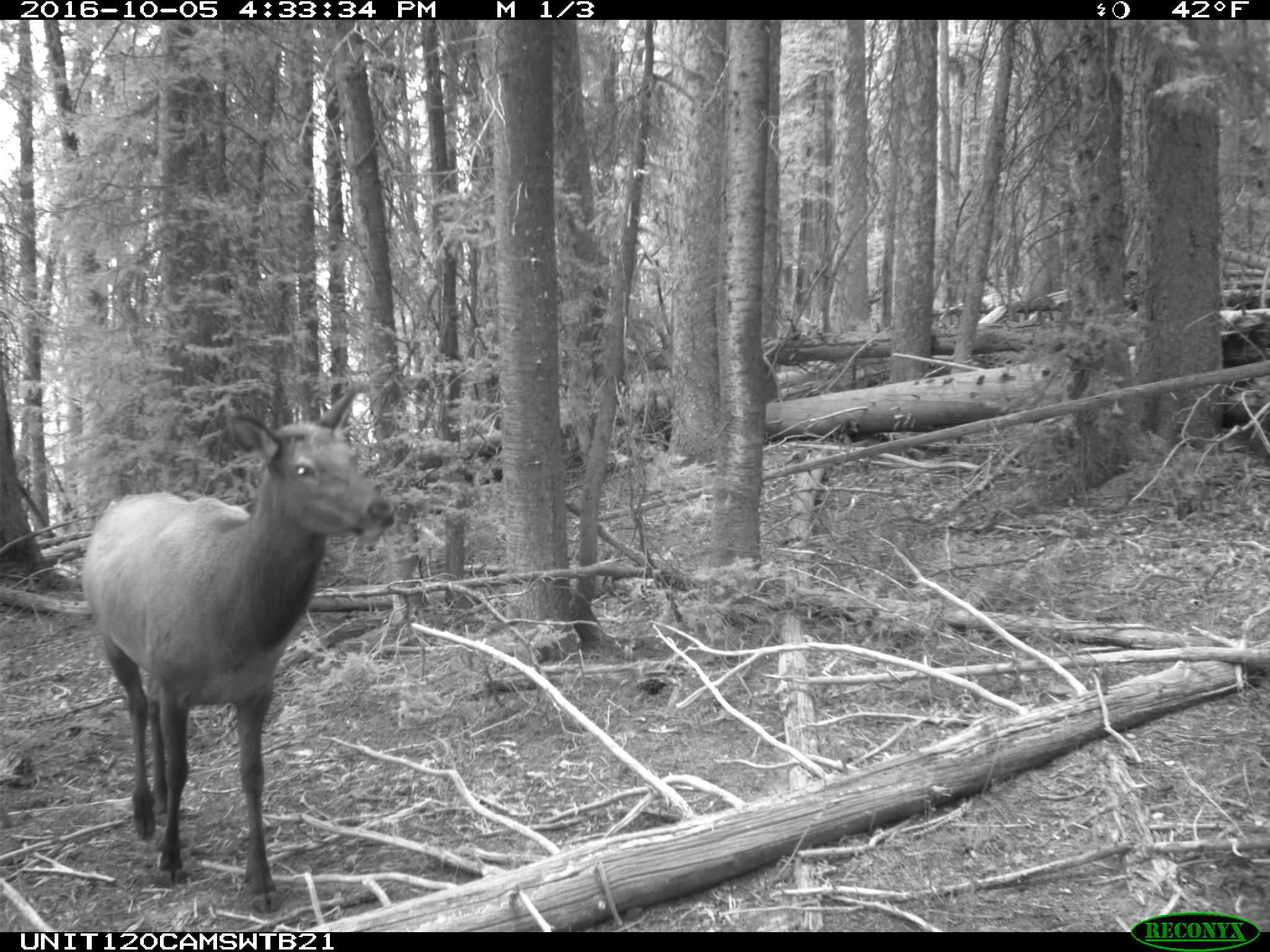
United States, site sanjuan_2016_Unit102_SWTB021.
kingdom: Animalia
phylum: Chordata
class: Mammalia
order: Artiodactyla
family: Cervidae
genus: Cervus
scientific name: Cervus elaphus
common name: red deer